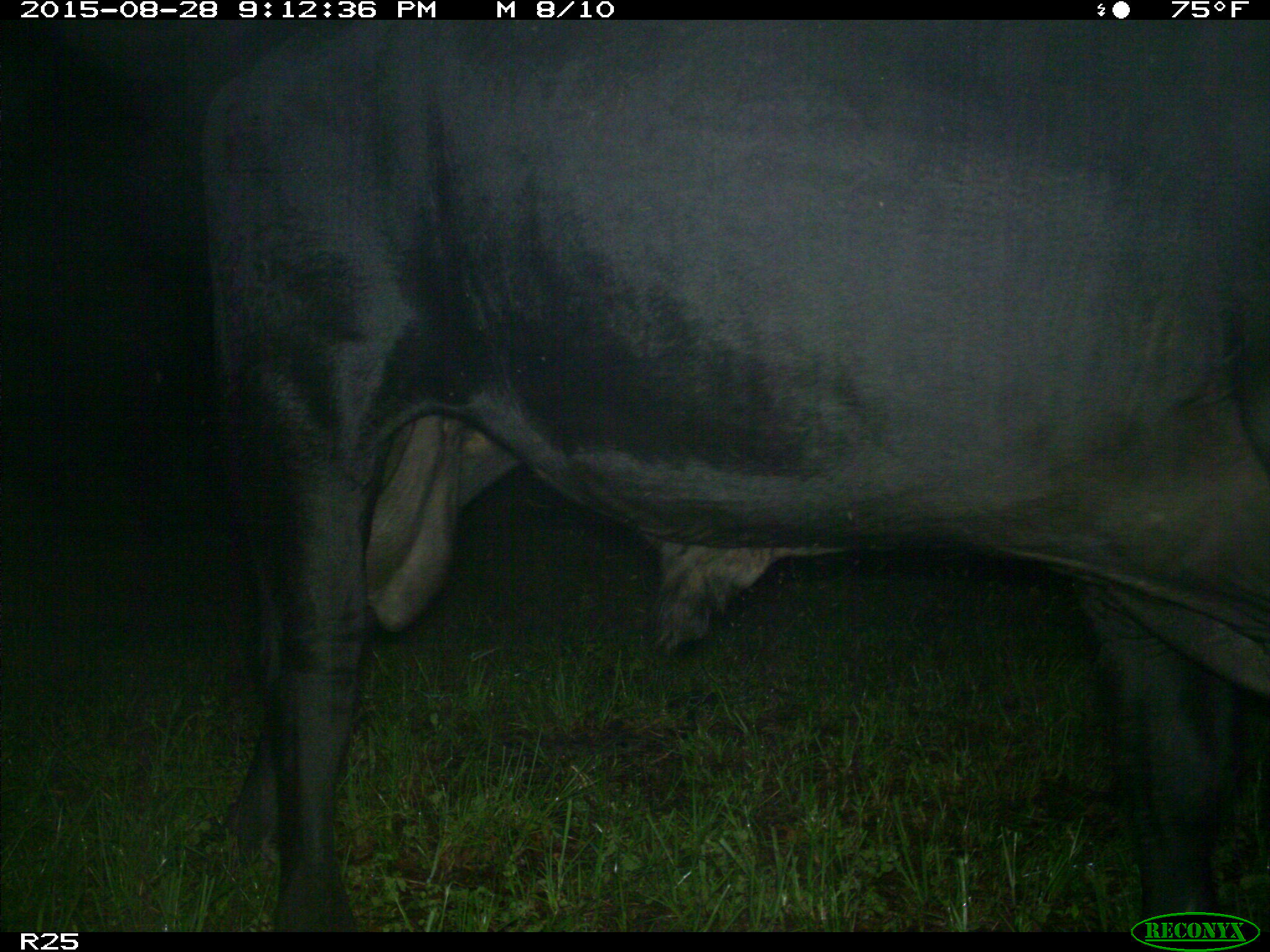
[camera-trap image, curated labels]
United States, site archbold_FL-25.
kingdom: Animalia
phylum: Chordata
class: Mammalia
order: Artiodactyla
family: Bovidae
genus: Bos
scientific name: Bos taurus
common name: domestic cow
Bos taurus (domestic cow).